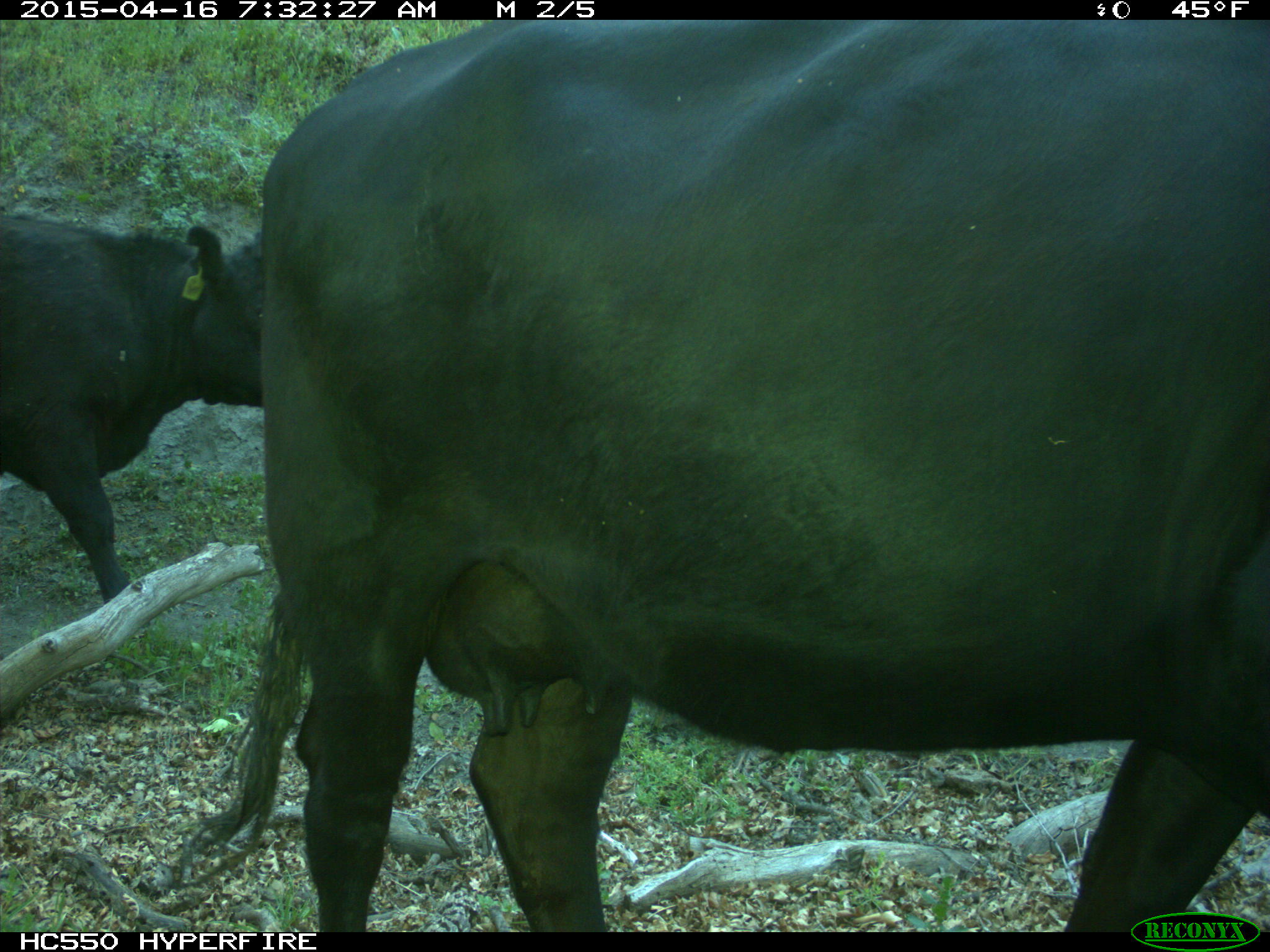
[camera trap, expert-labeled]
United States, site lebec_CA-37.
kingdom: Animalia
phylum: Chordata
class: Mammalia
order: Artiodactyla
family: Bovidae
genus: Bos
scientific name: Bos taurus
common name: domestic cow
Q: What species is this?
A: Bos taurus (domestic cow).